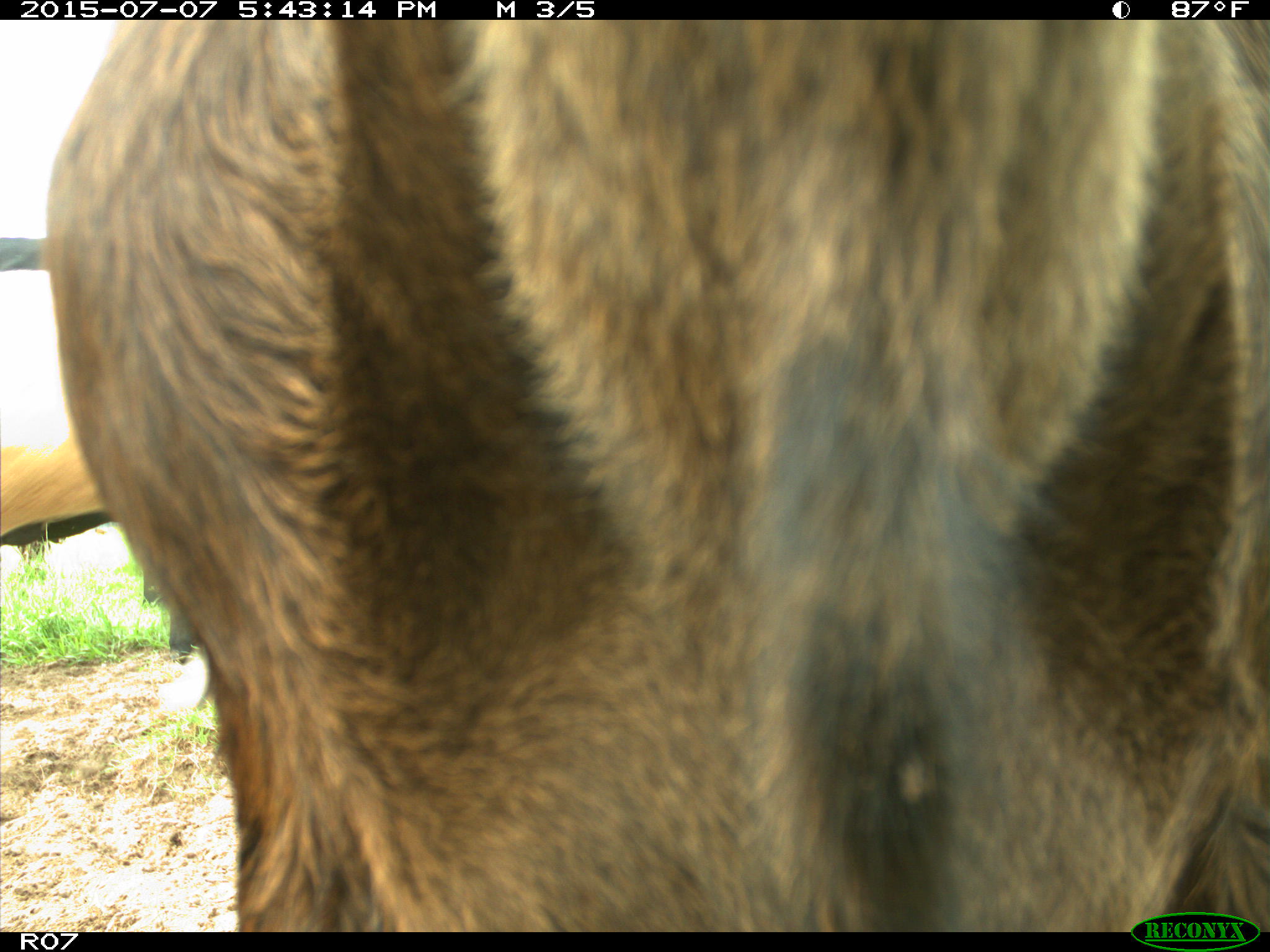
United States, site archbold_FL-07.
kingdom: Animalia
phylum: Chordata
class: Mammalia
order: Artiodactyla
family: Bovidae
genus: Bos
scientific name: Bos taurus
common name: domestic cow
Bos taurus (domestic cow).